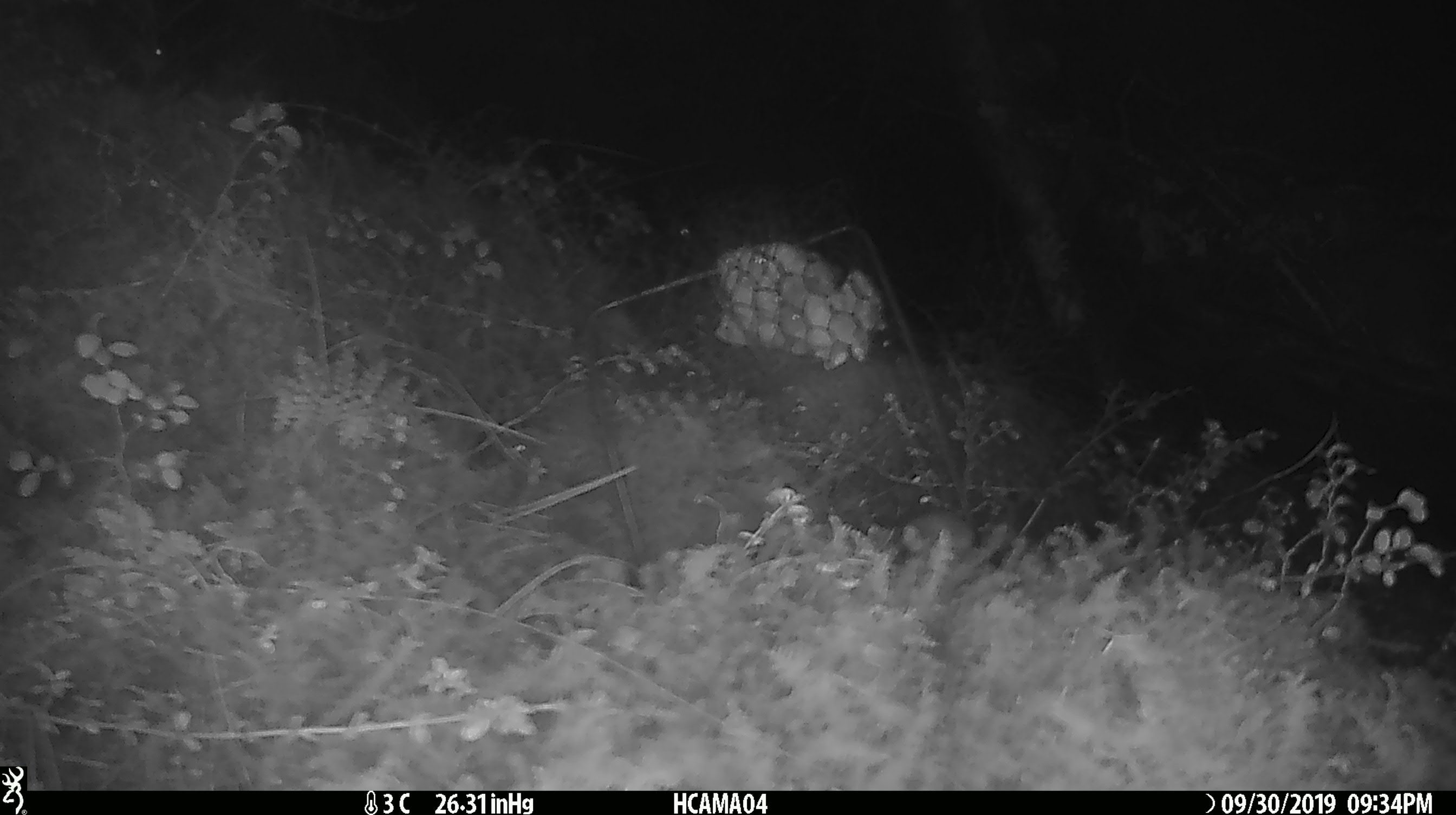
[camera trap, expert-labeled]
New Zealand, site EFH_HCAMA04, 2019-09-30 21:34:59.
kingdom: Animalia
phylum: Chordata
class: Mammalia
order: Rodentia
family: Muridae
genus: Mus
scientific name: Mus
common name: mouse